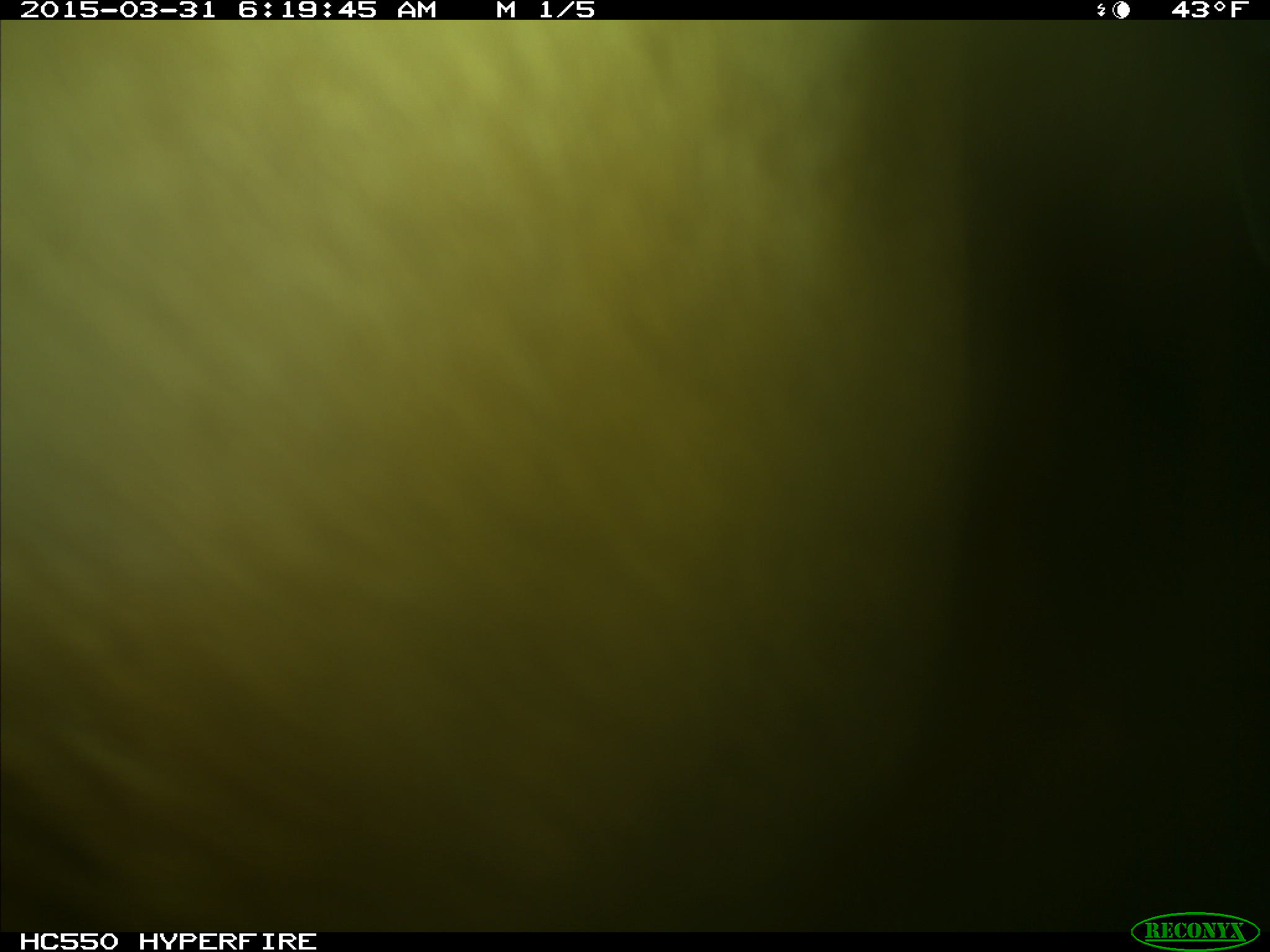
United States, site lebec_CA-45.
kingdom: Animalia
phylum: Chordata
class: Mammalia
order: Artiodactyla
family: Bovidae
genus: Bos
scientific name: Bos taurus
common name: domestic cow